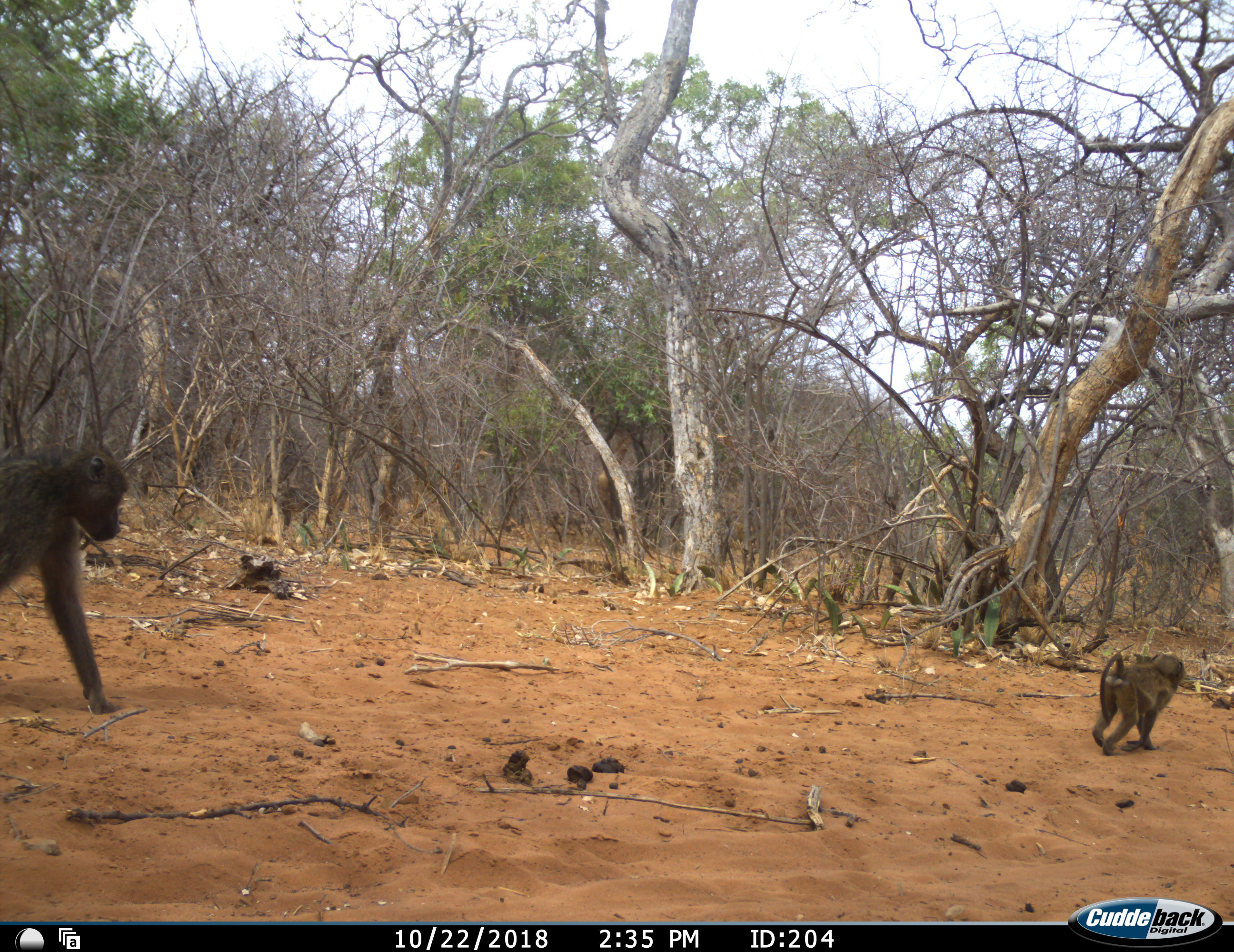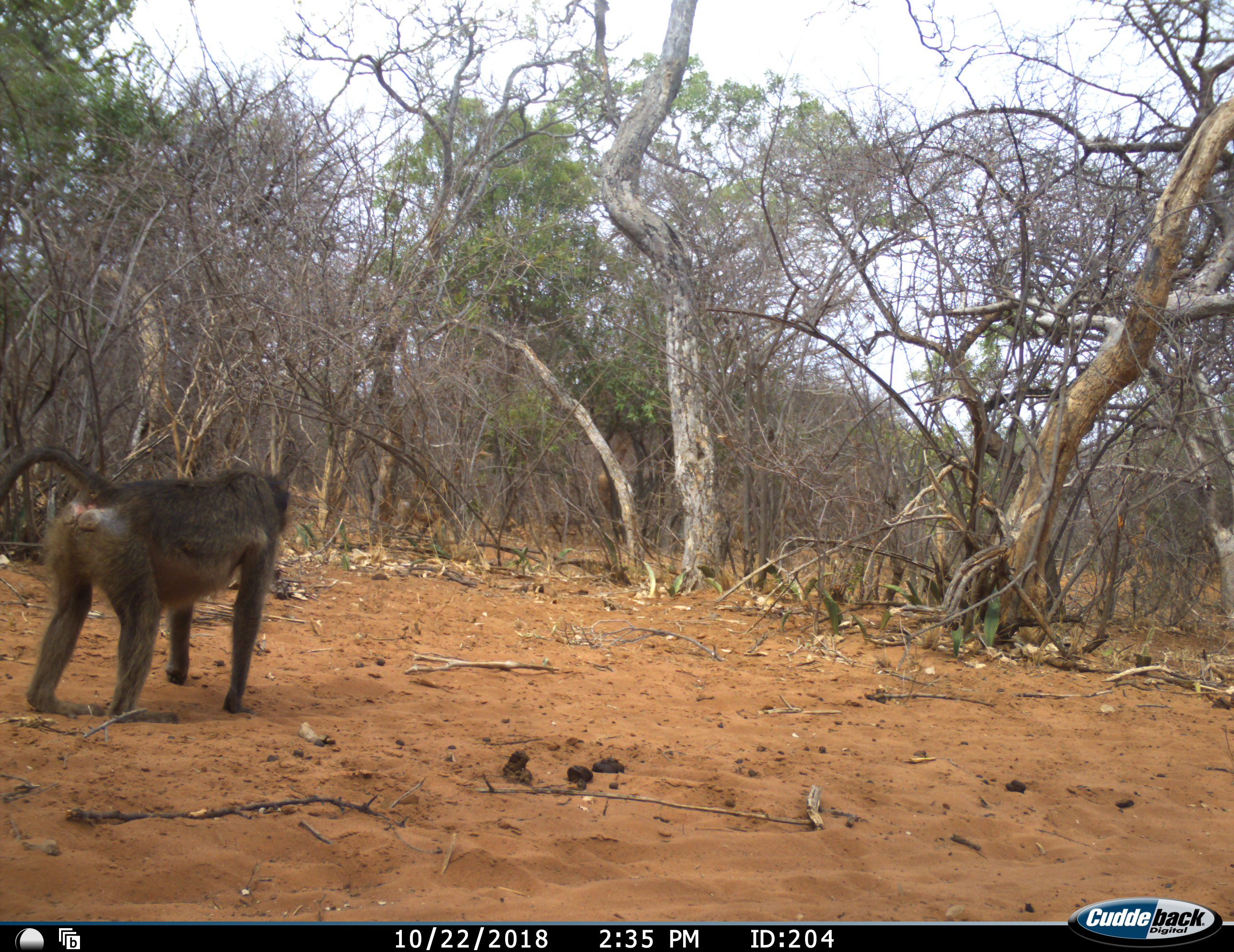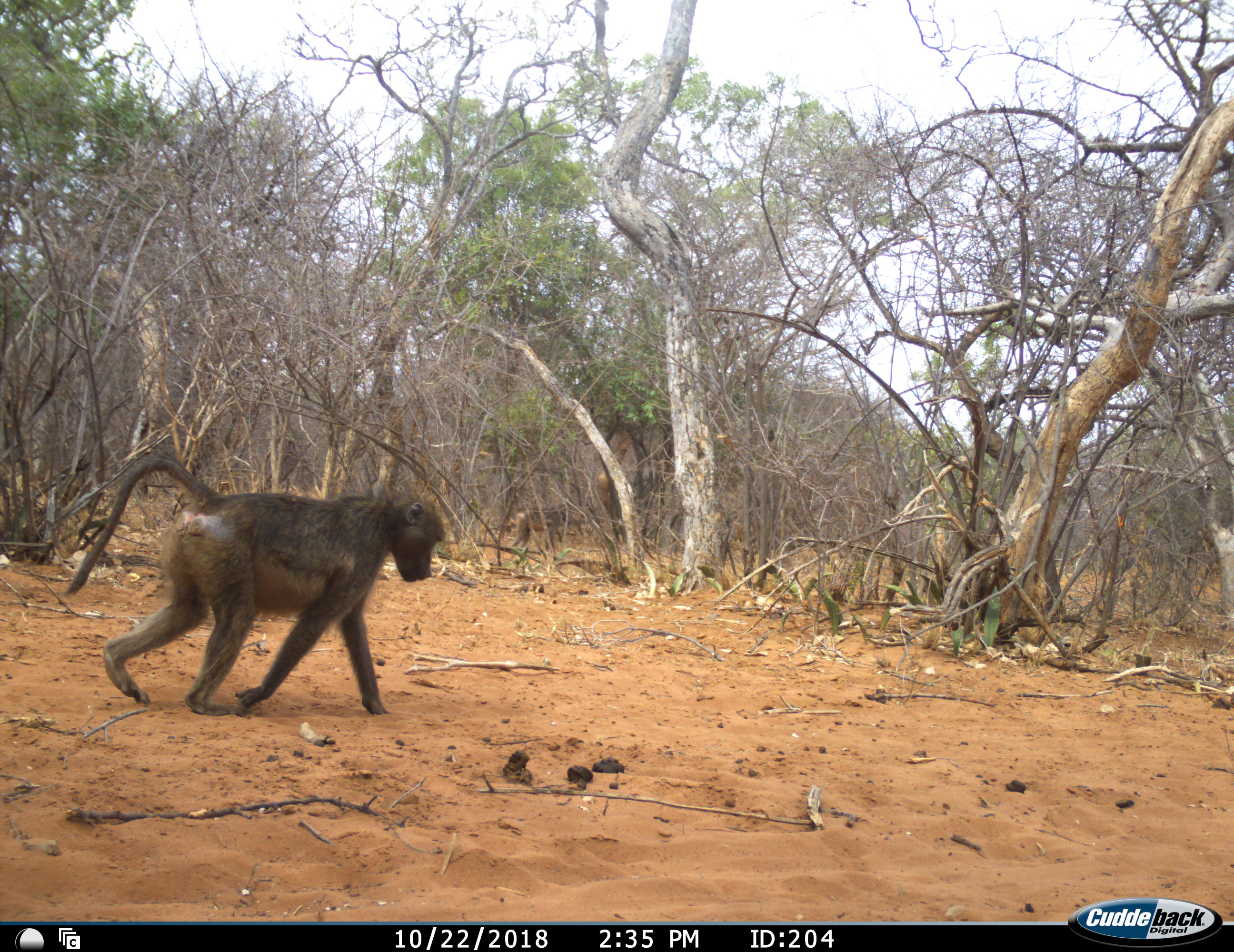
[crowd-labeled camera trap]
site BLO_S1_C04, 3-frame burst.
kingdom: Animalia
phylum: Chordata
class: Mammalia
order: Primates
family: Cercopithecidae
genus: Papio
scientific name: Papio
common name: baboon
Baboon (Papio), count 3. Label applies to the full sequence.